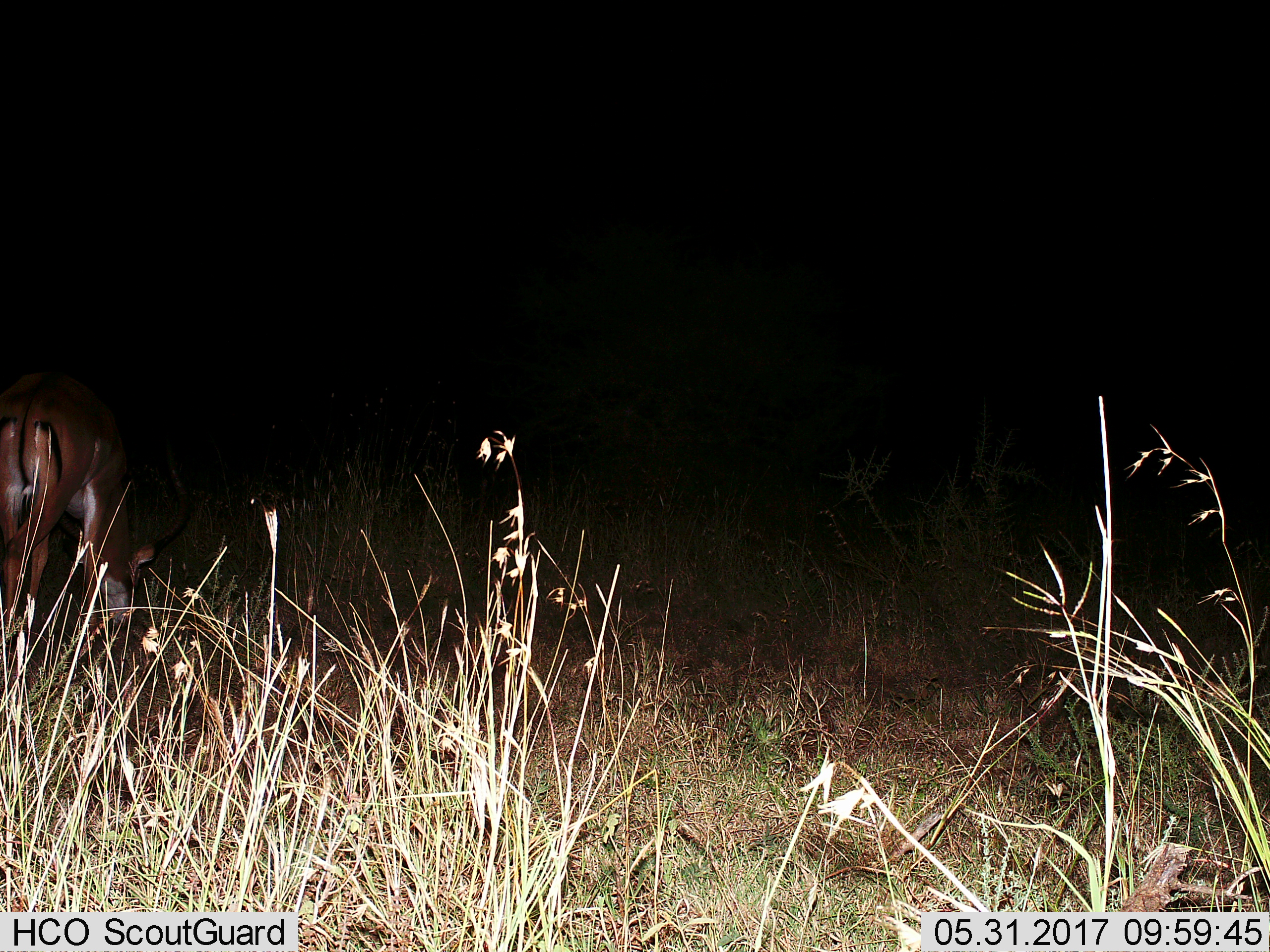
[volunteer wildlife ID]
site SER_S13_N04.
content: unidentified animal